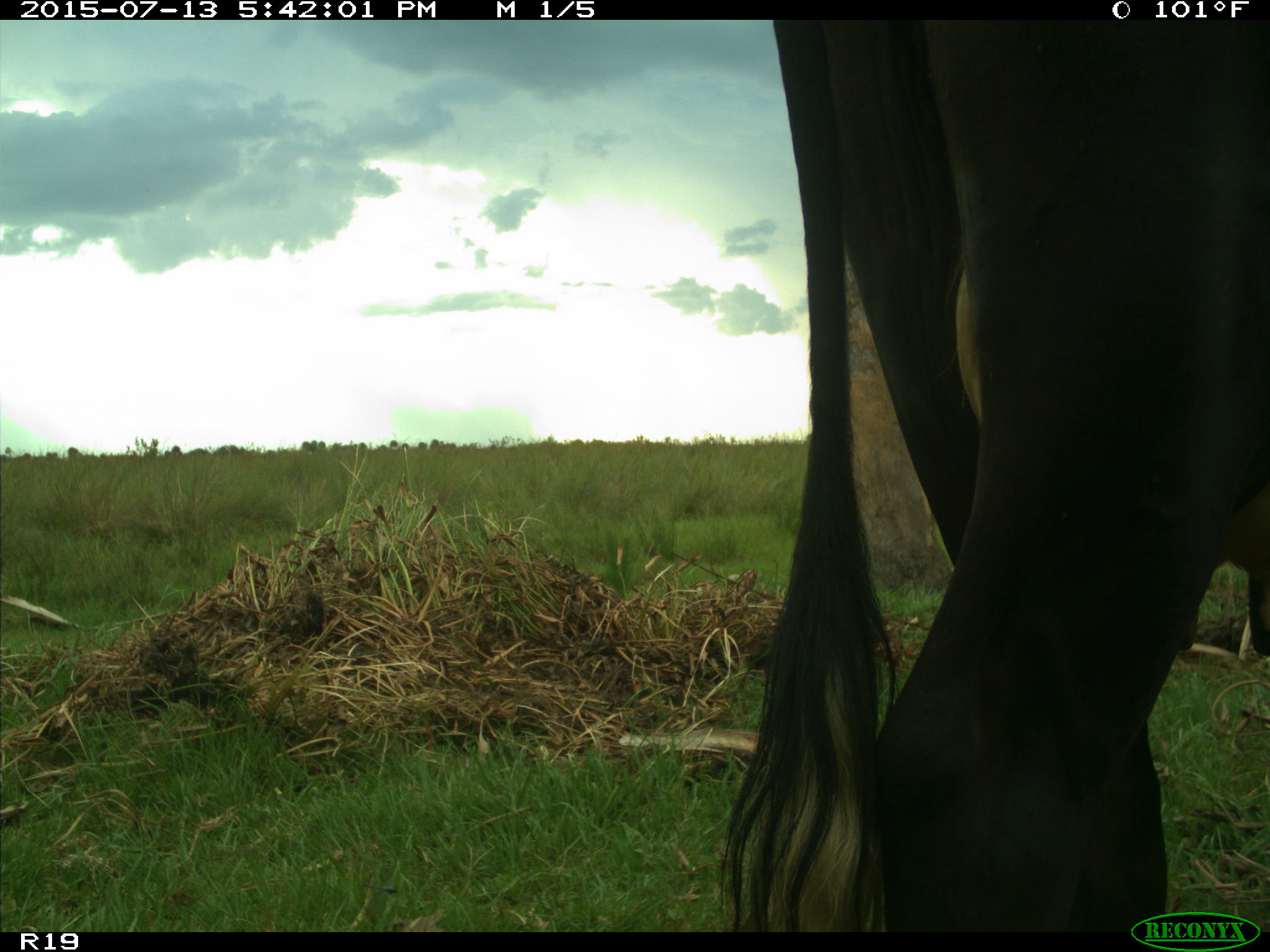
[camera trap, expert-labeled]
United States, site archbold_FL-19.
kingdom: Animalia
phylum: Chordata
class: Mammalia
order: Artiodactyla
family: Bovidae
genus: Bos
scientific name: Bos taurus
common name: domestic cow